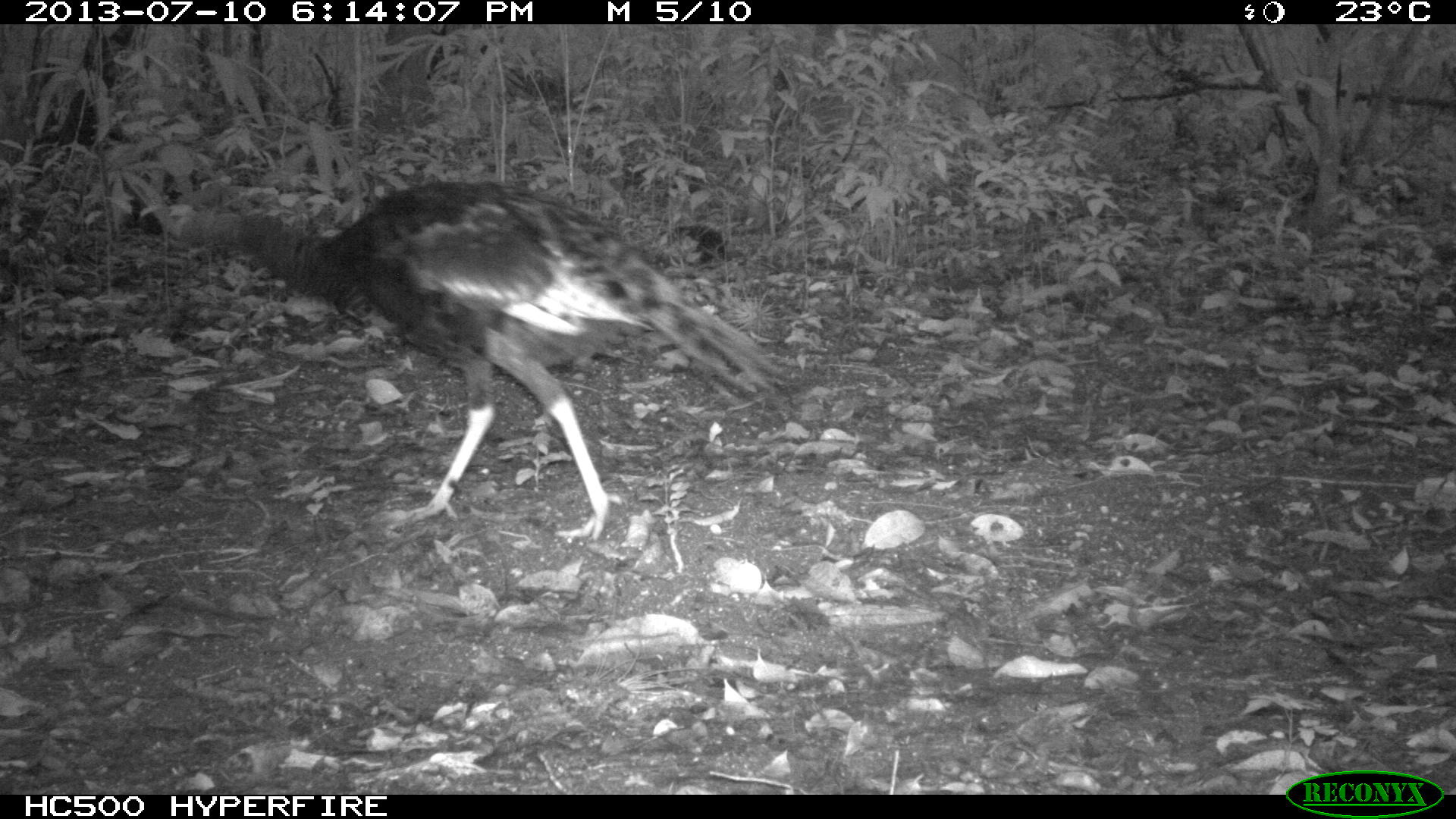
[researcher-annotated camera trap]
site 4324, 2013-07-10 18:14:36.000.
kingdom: Animalia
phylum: Chordata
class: Aves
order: Galliformes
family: Phasianidae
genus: Meleagris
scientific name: Meleagris ocellata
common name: ocellated turkey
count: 1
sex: female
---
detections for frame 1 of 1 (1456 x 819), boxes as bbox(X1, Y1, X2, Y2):
meleagris ocellata: bbox(211, 179, 792, 541)